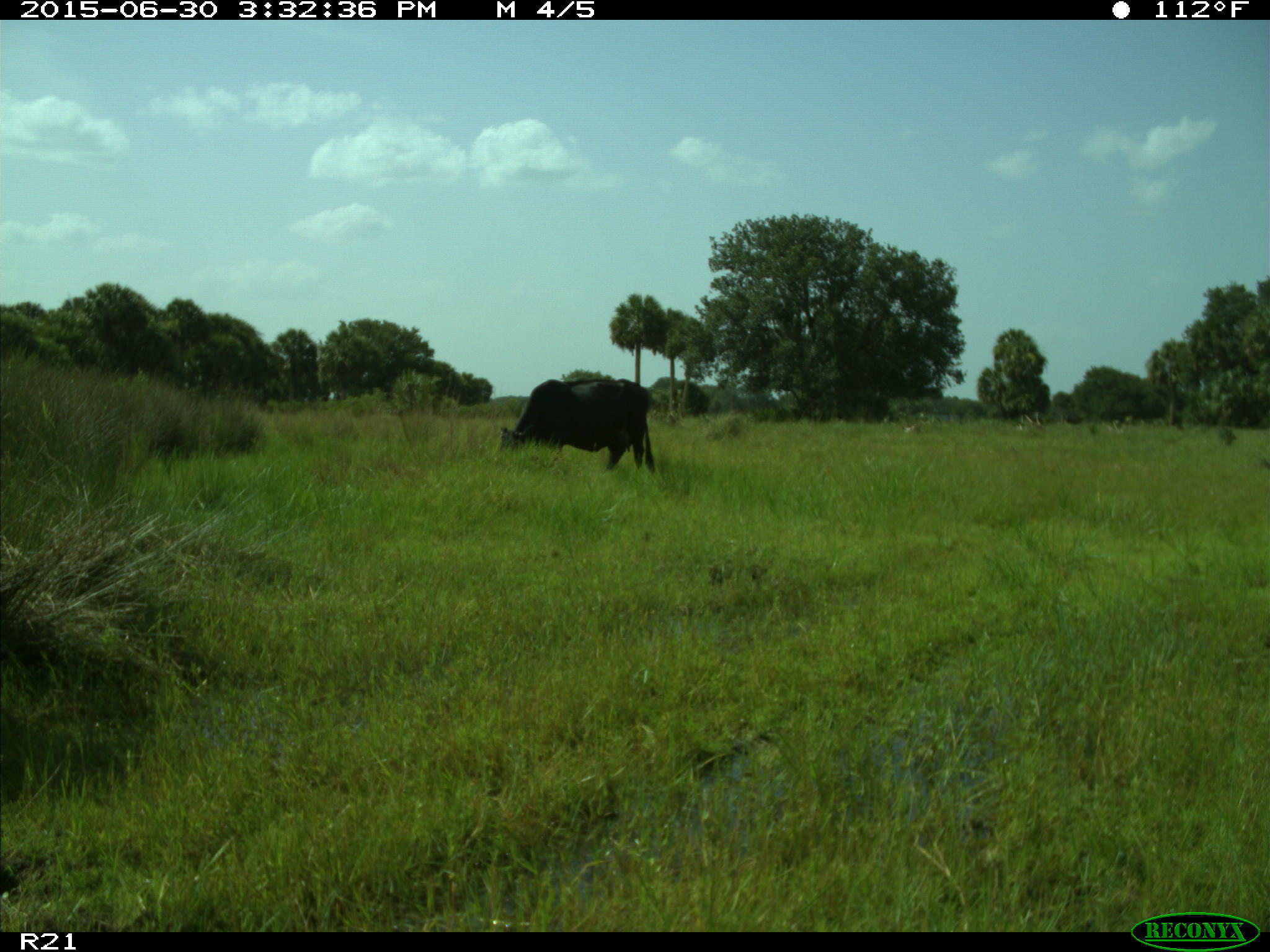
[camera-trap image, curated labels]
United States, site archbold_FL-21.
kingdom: Animalia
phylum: Chordata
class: Mammalia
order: Artiodactyla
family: Bovidae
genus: Bos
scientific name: Bos taurus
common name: domestic cow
Bos taurus (domestic cow).